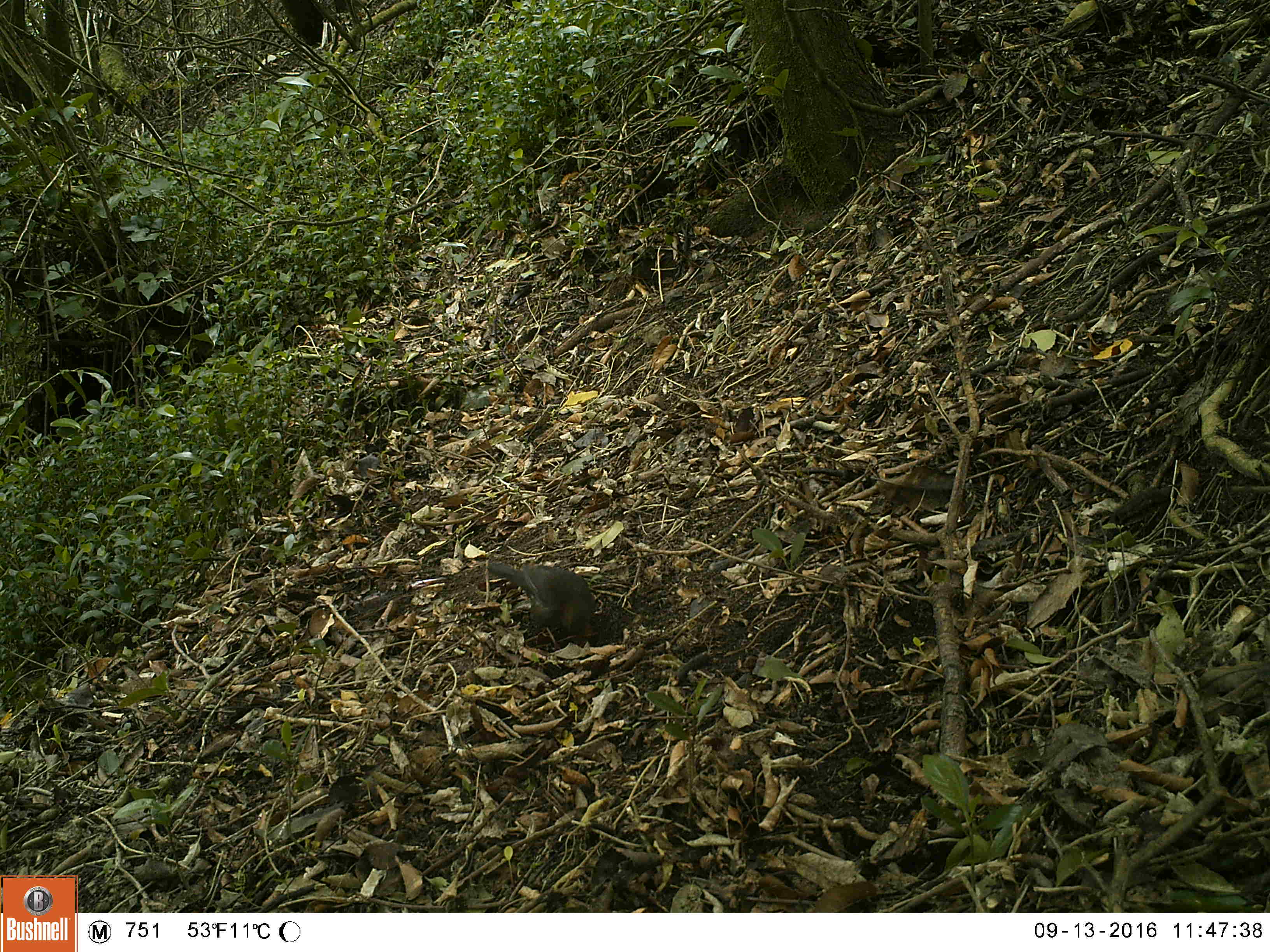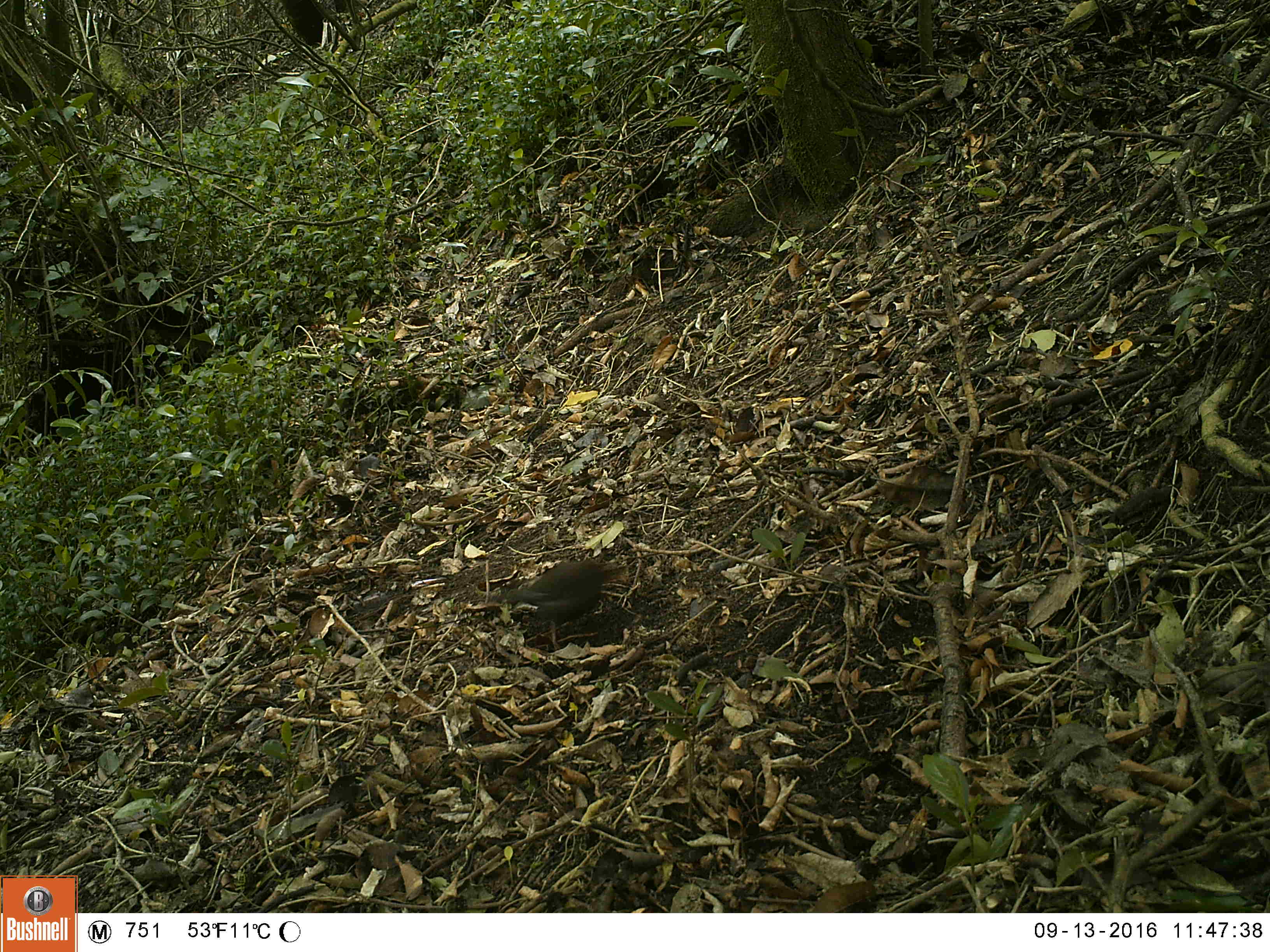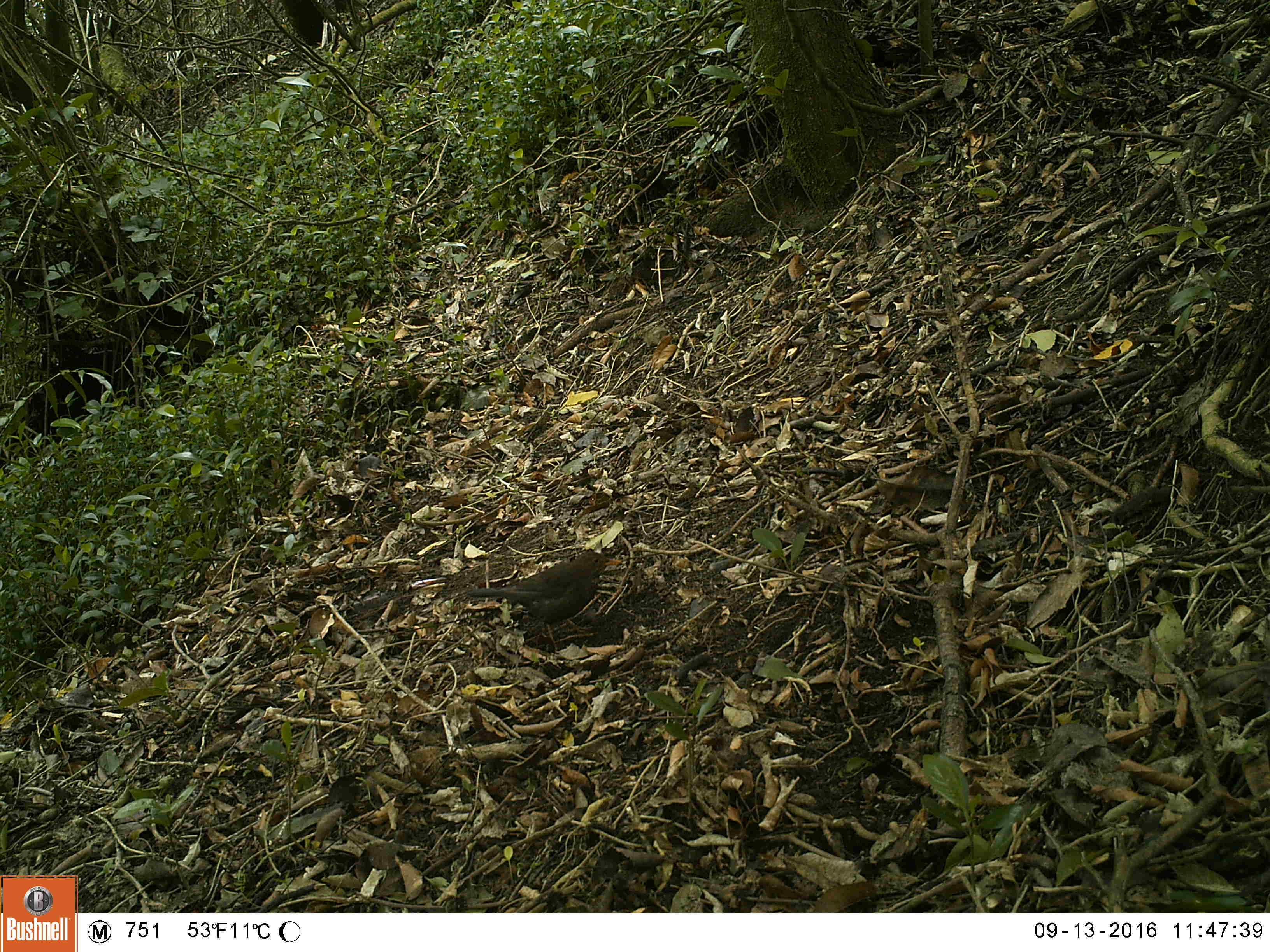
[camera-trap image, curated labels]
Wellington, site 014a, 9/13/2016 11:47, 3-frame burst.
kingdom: Animalia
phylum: Chordata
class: Aves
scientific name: Aves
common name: bird